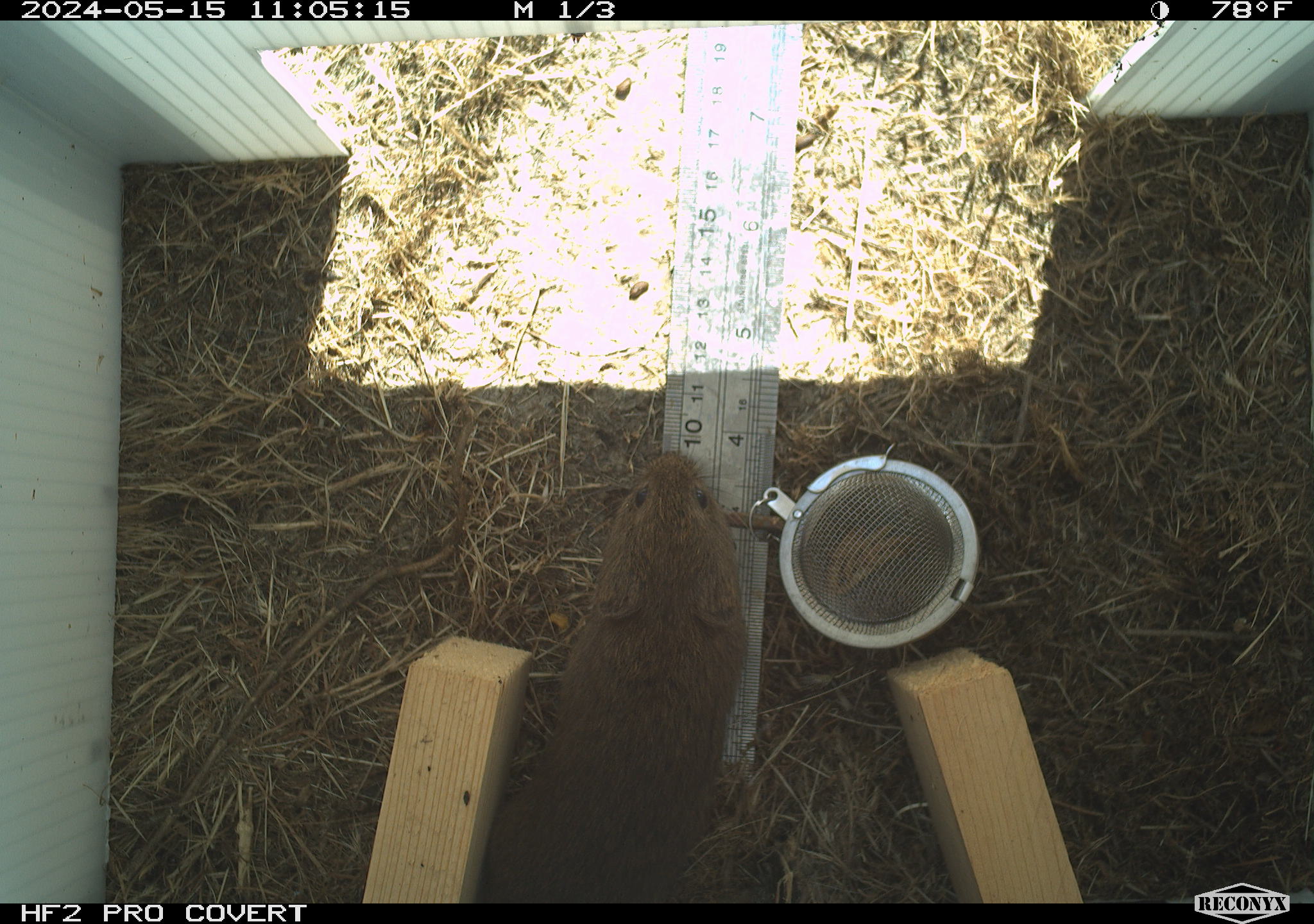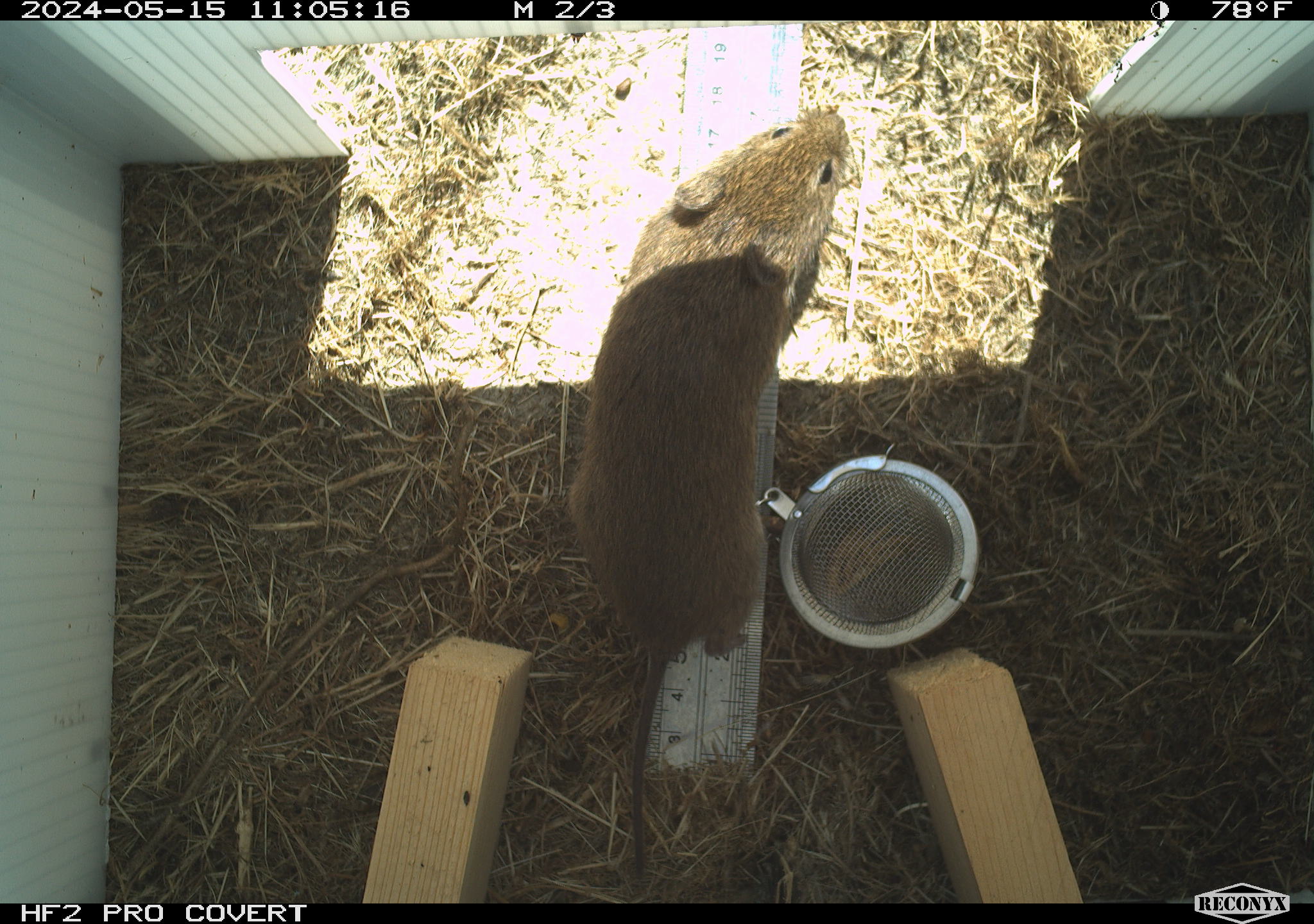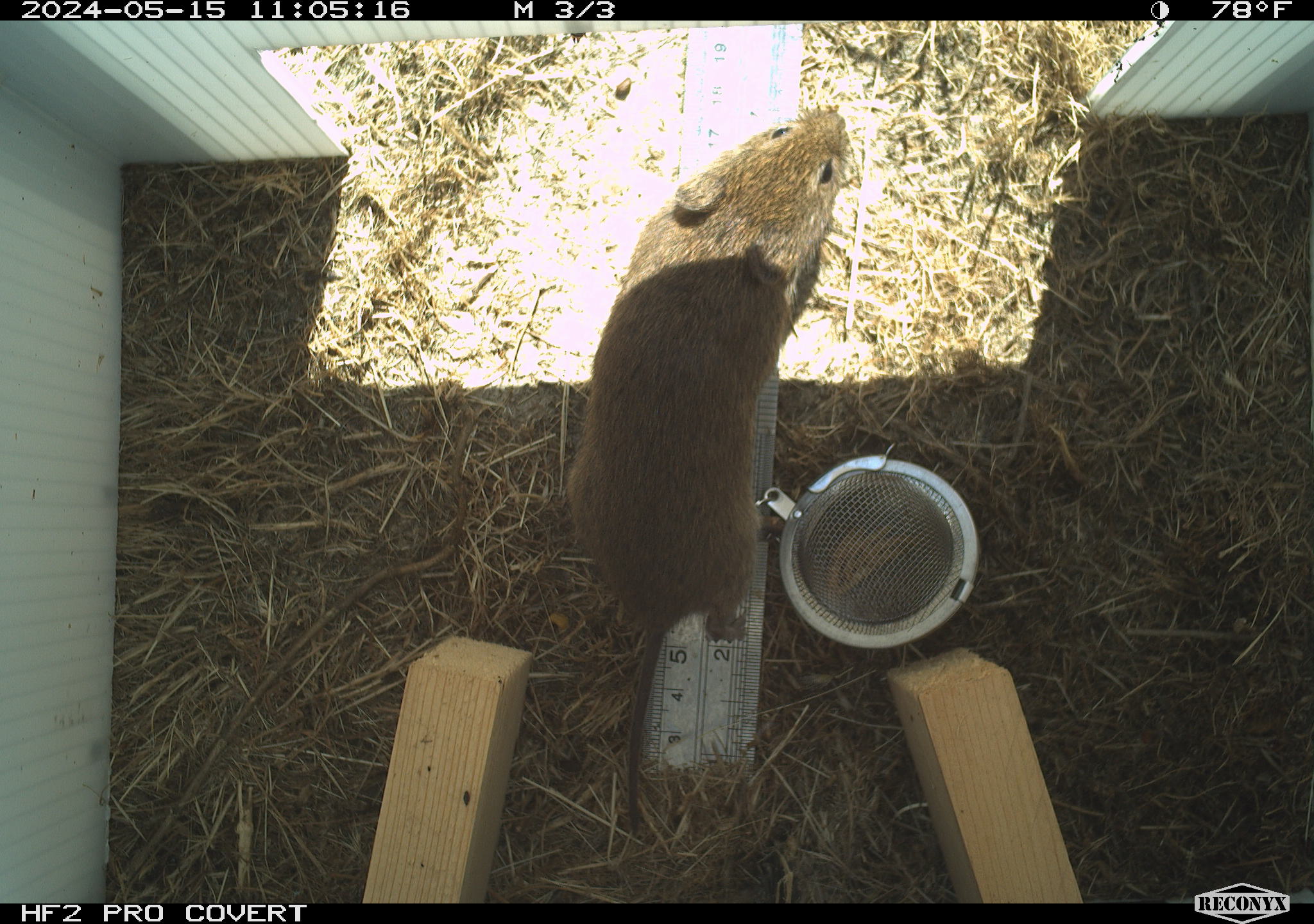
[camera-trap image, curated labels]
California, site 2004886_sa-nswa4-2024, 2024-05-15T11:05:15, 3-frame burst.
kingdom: Animalia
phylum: Chordata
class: Mammalia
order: Rodentia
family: Cricetidae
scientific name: Arvicolinae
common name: voles, lemmings, and muskrats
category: arvicolinae subfamily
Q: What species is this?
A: Arvicolinae subfamily (voles, lemmings, and muskrats) (Arvicolinae).